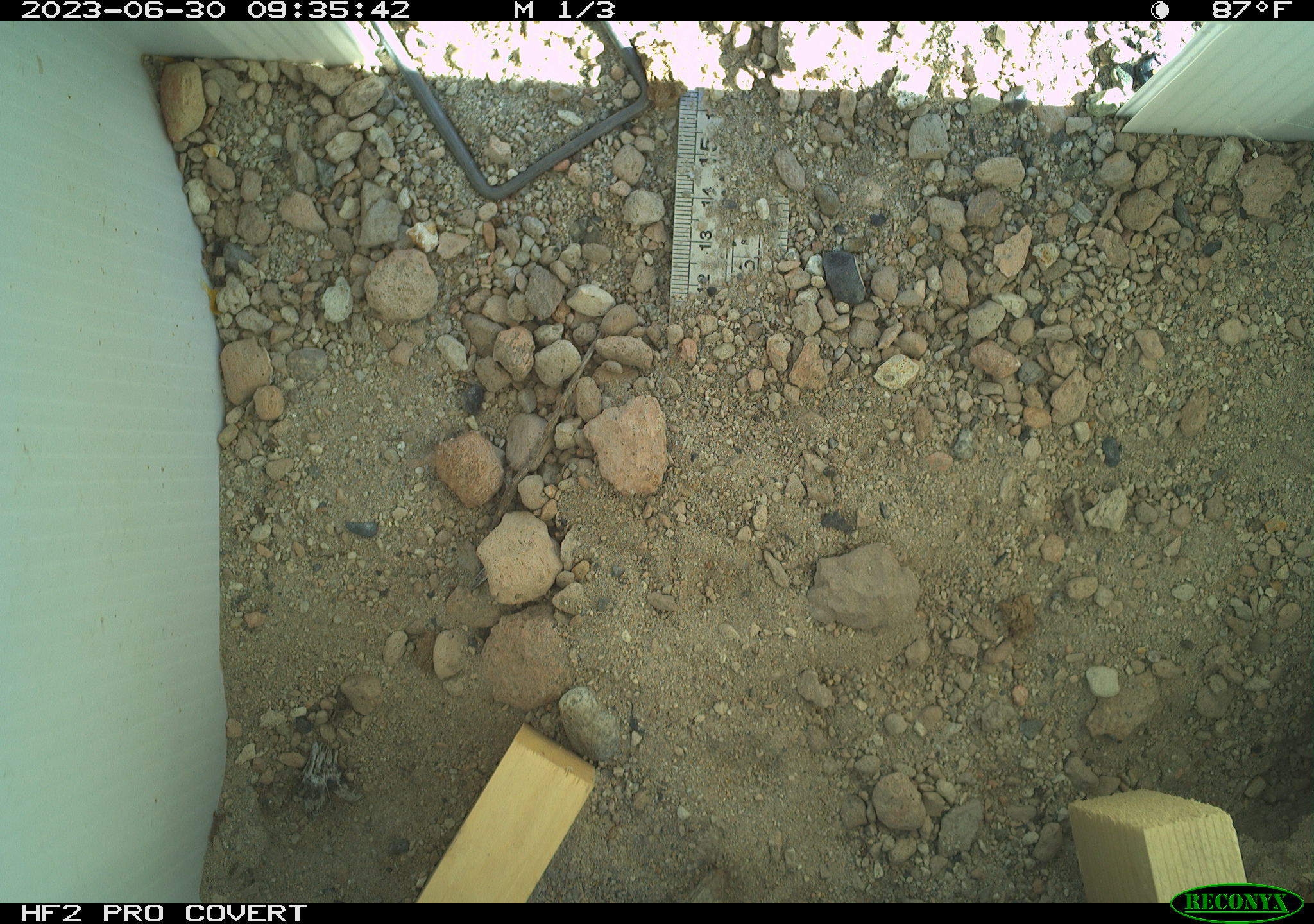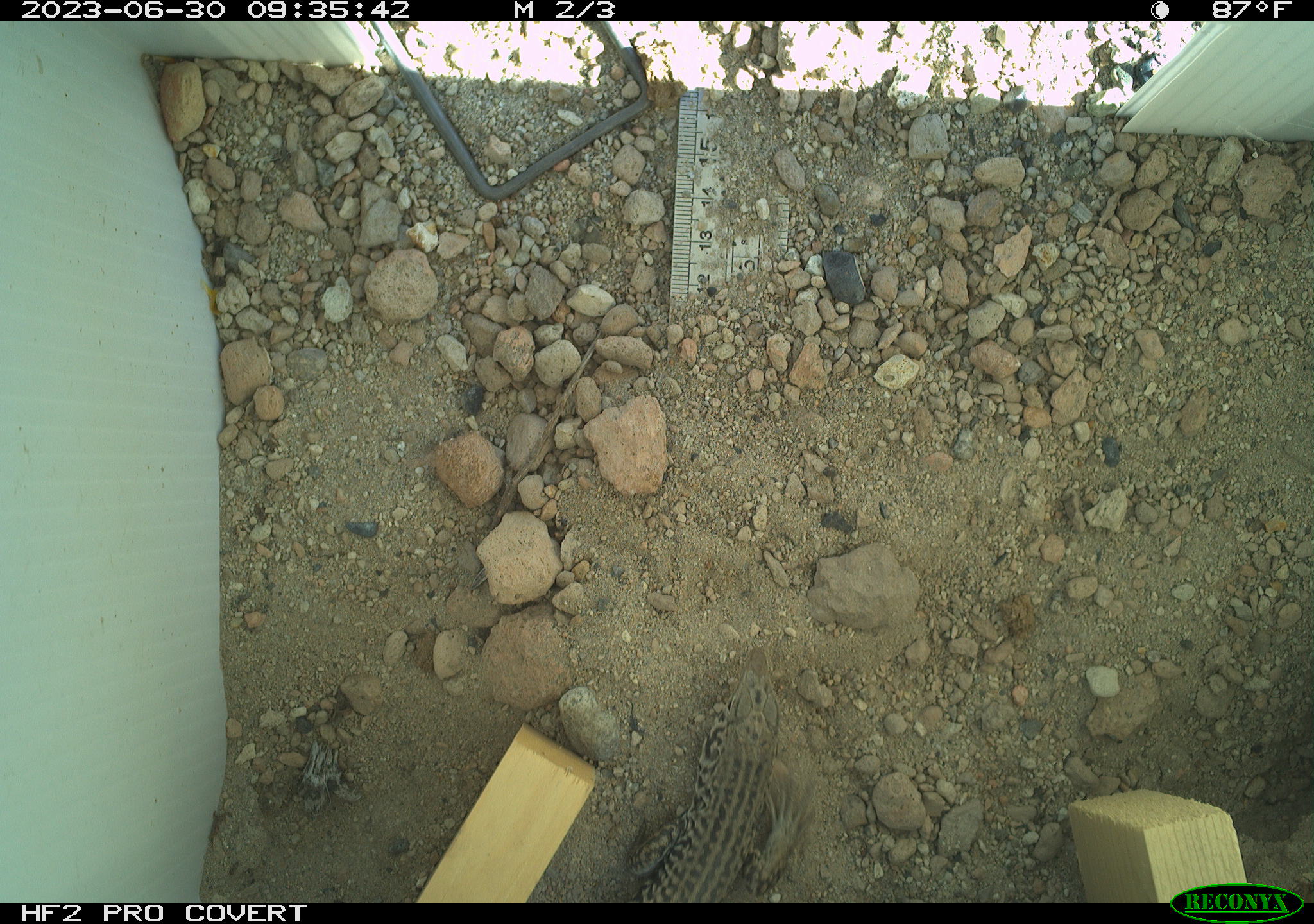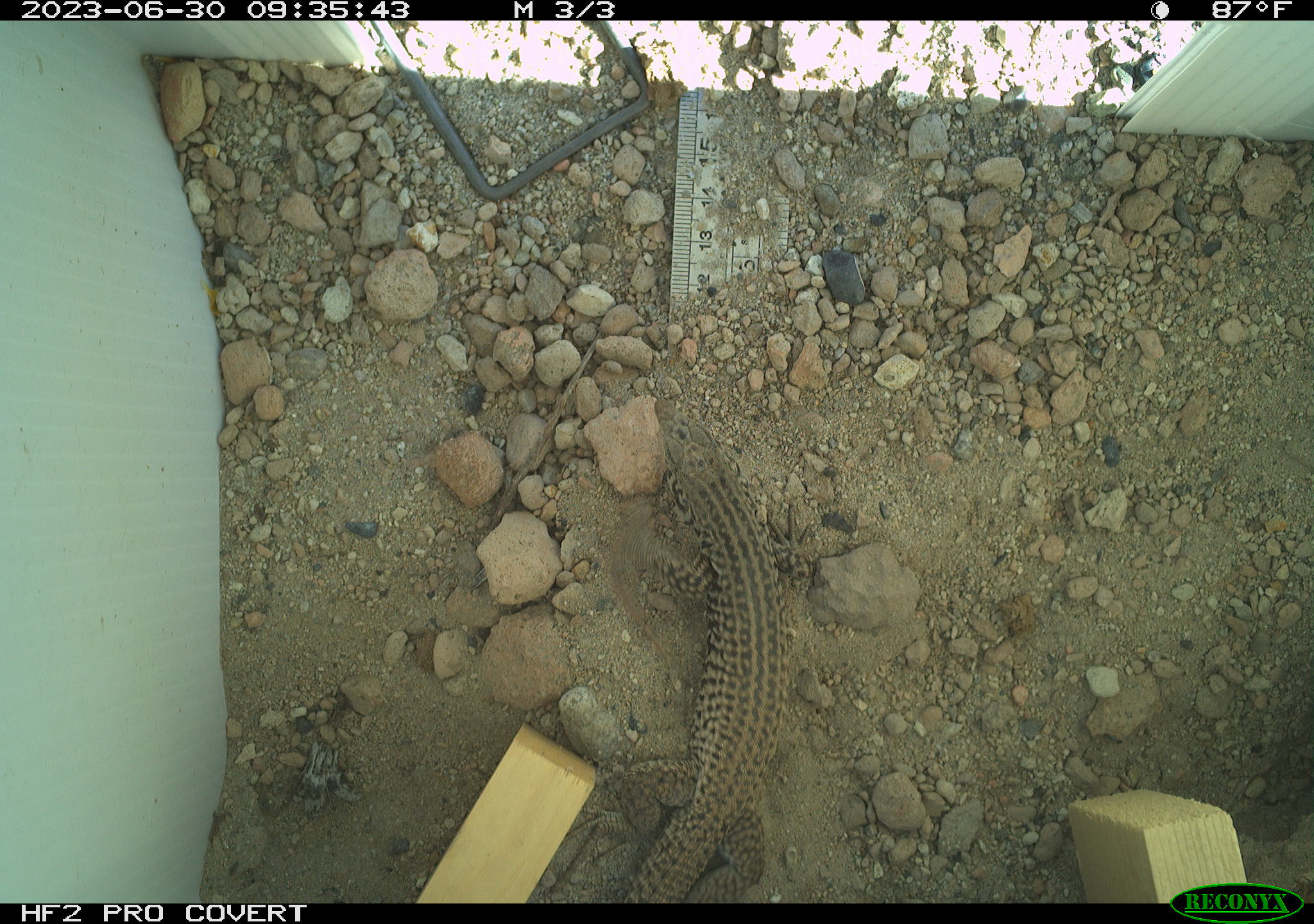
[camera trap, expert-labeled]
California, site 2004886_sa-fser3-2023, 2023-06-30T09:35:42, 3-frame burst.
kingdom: Animalia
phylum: Chordata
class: Reptilia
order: Squamata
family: Teiidae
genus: Aspidoscelis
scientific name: Aspidoscelis tigris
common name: western whiptail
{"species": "western whiptail (Aspidoscelis tigris)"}